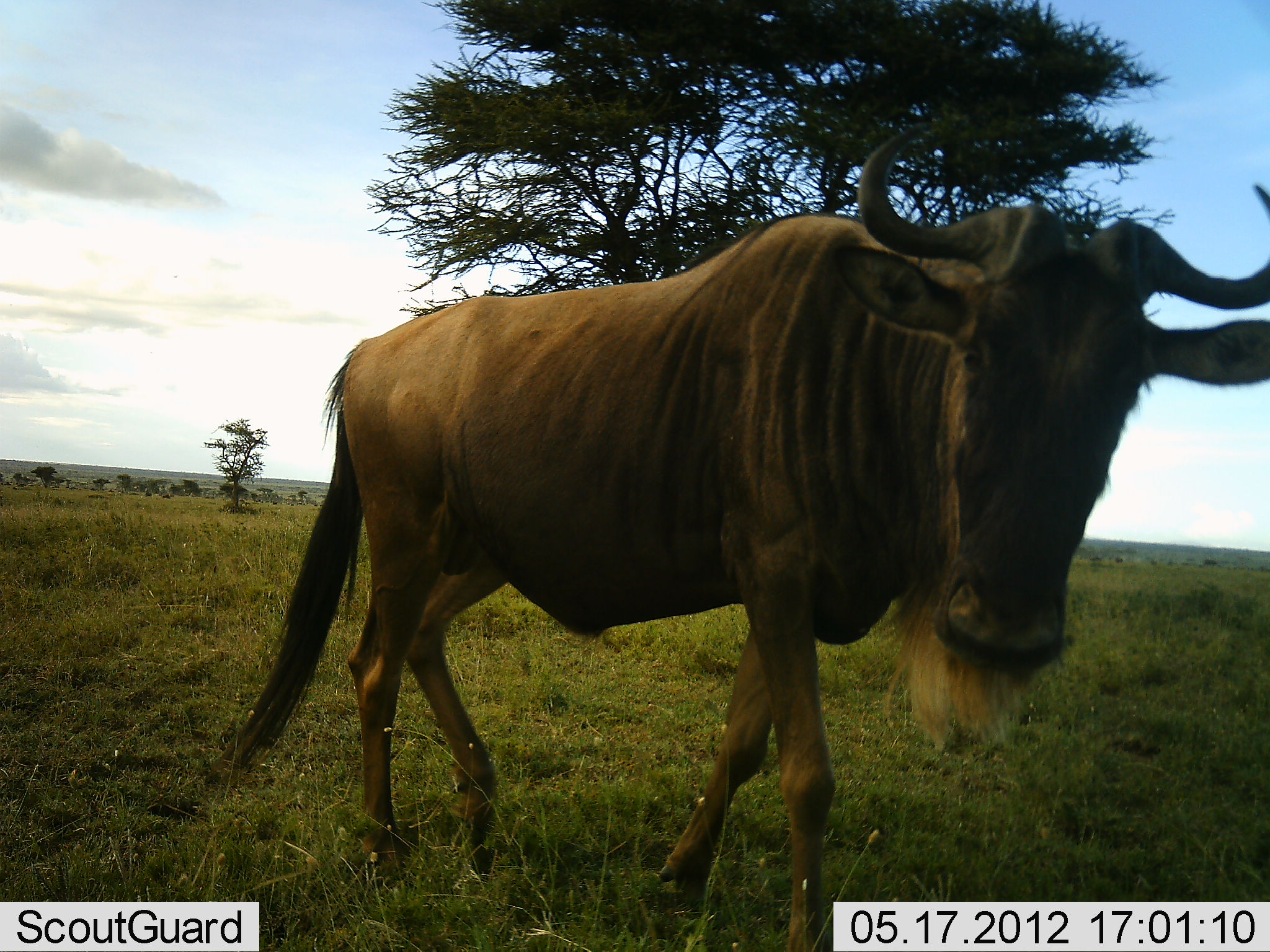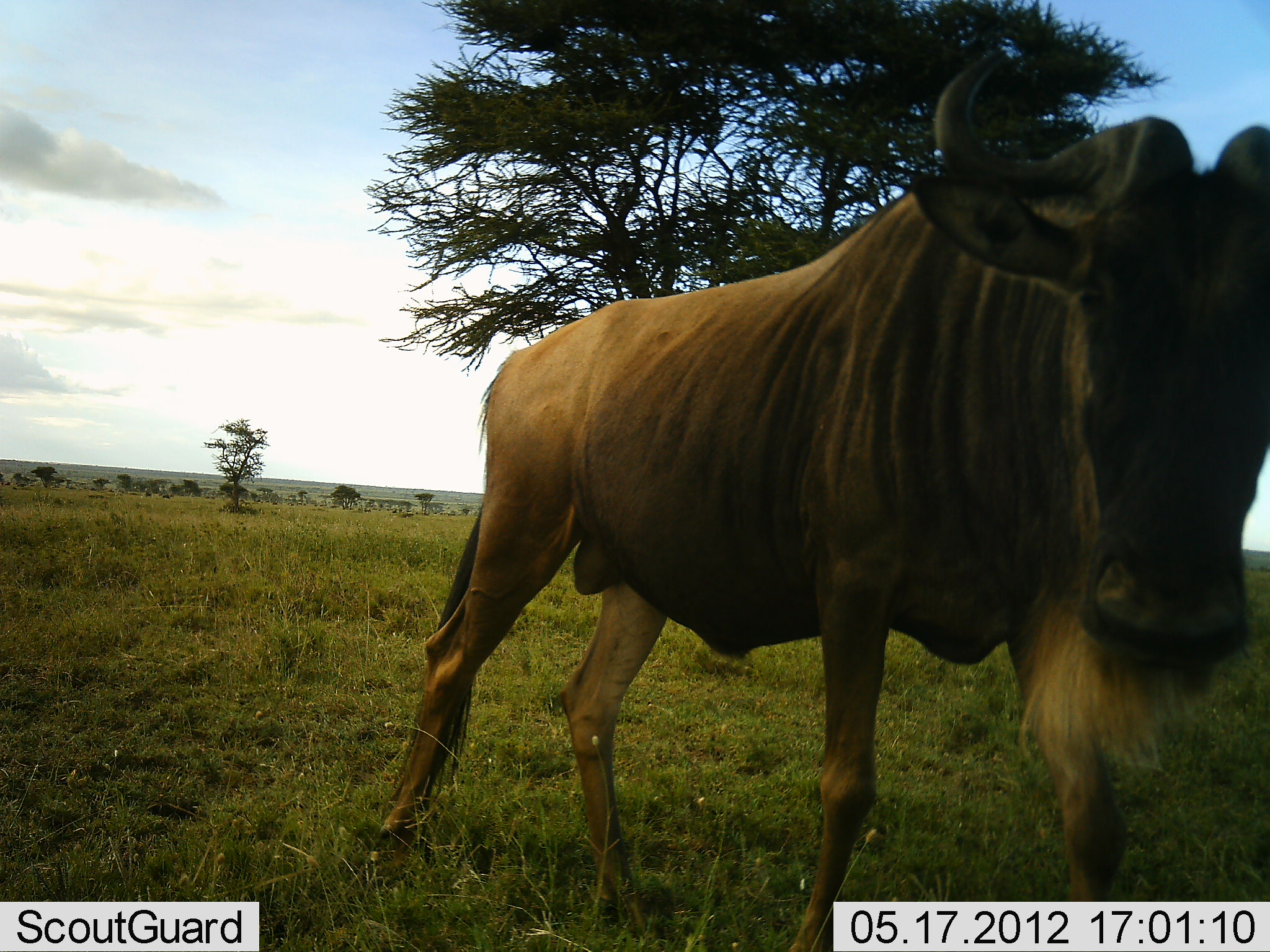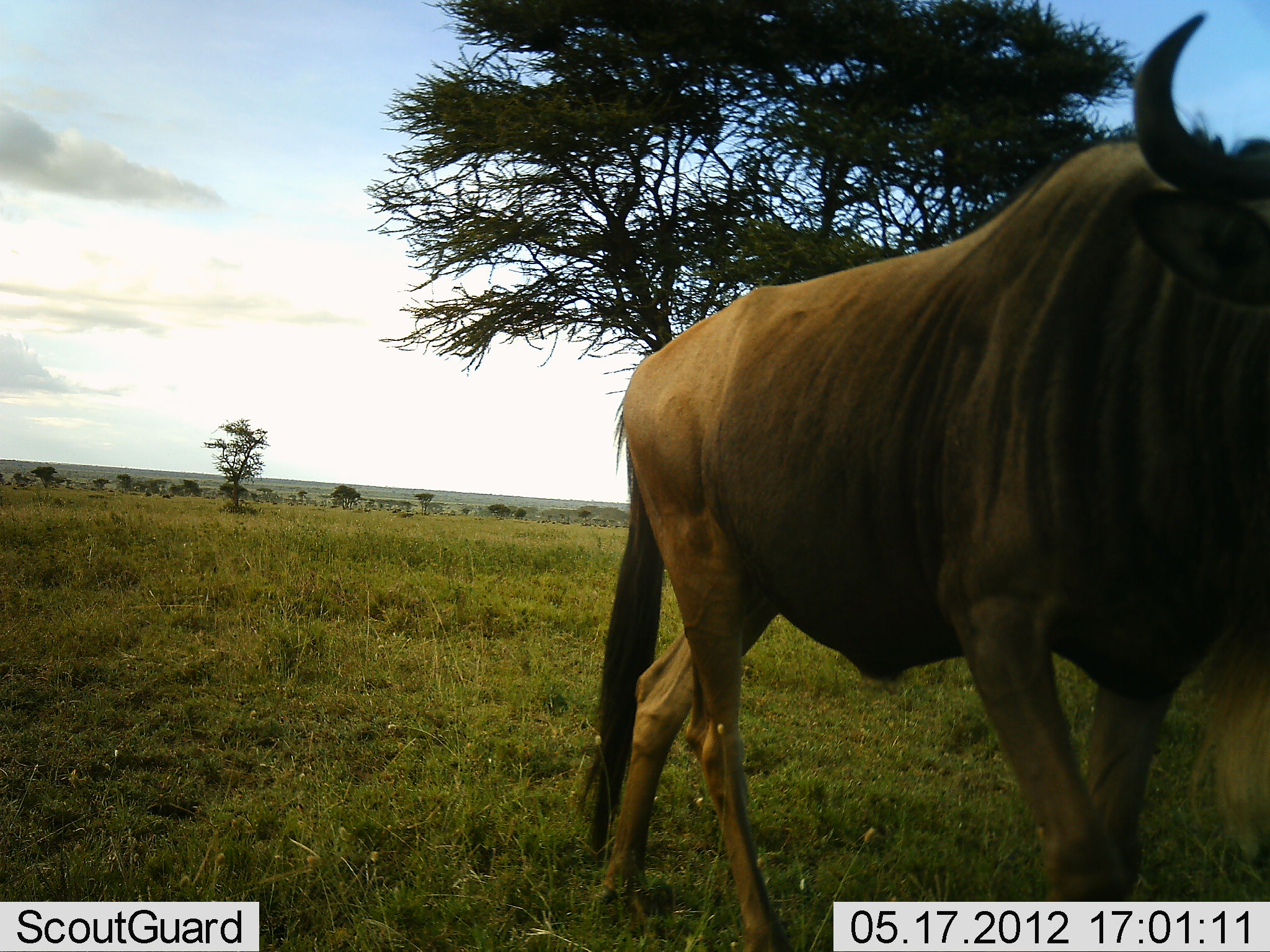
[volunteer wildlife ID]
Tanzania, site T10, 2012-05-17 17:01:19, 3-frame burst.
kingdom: Animalia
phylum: Chordata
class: Mammalia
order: Artiodactyla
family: Bovidae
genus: Connochaetes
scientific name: Connochaetes taurinus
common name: blue wildebeest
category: wildebeest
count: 1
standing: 0%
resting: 0%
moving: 100%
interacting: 0%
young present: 0%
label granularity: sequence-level